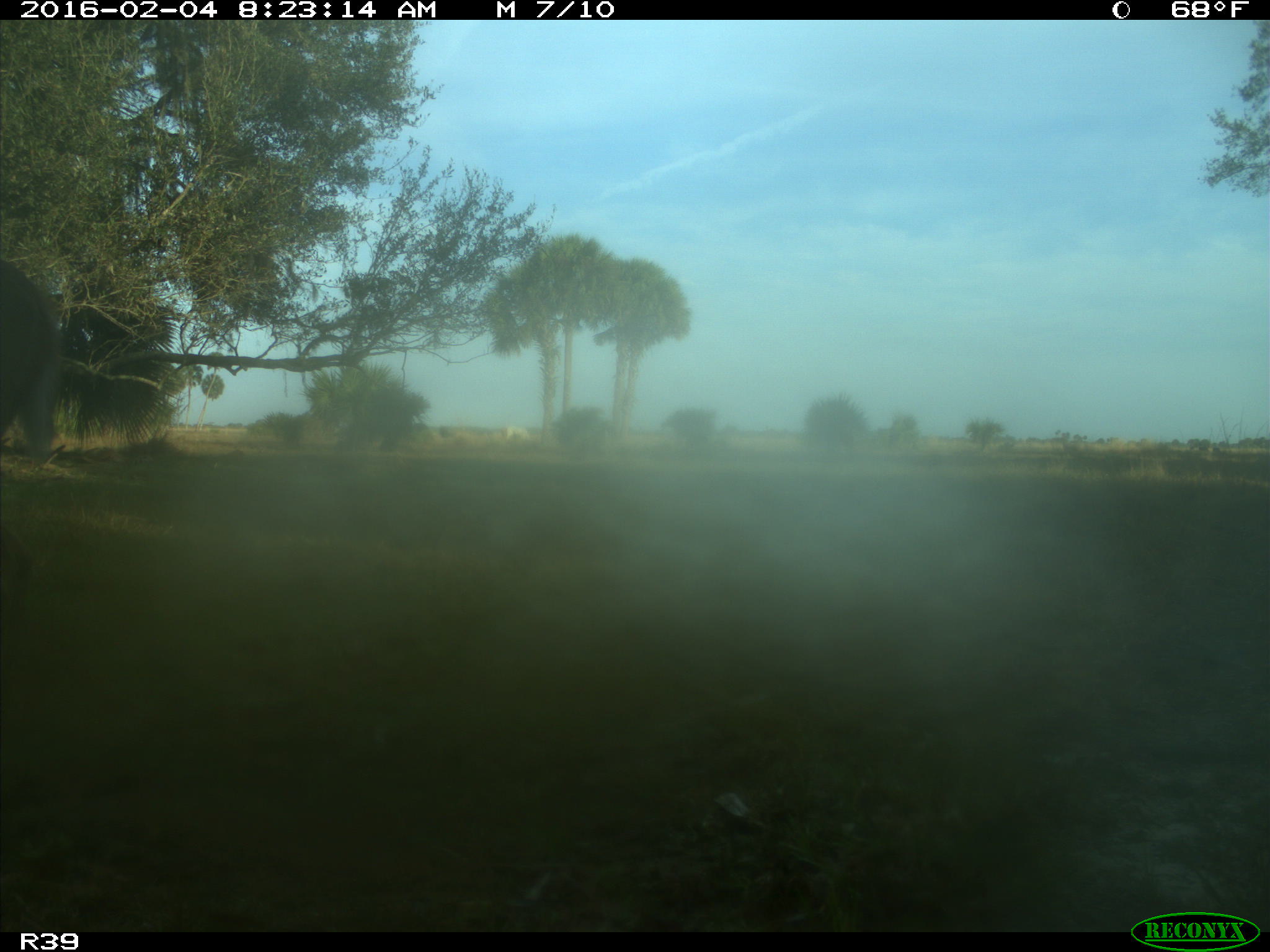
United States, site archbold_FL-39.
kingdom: Animalia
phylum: Chordata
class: Mammalia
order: Artiodactyla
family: Cervidae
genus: Odocoileus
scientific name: Odocoileus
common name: deer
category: unidentified deer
Unidentified deer (deer) (Odocoileus).